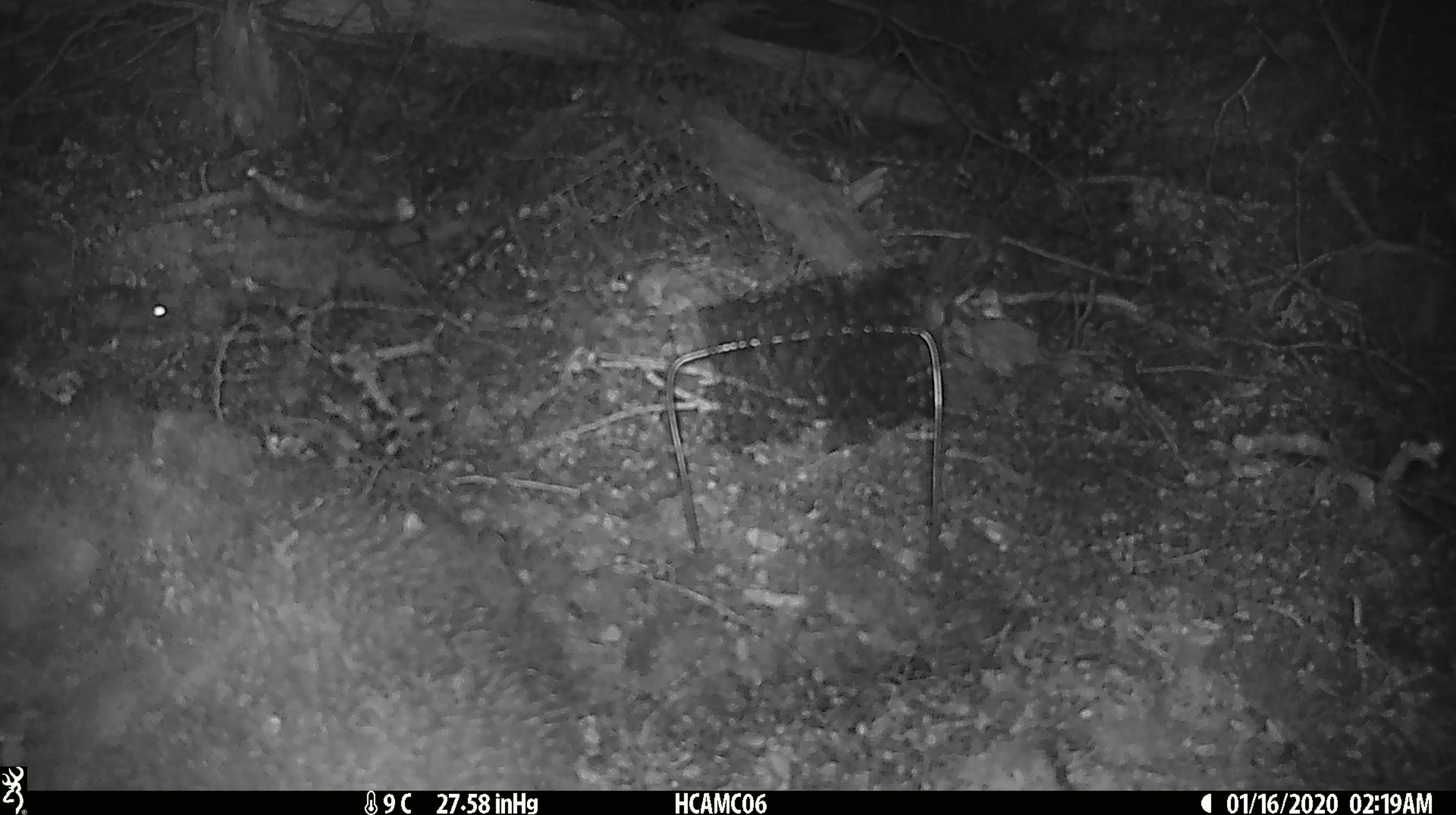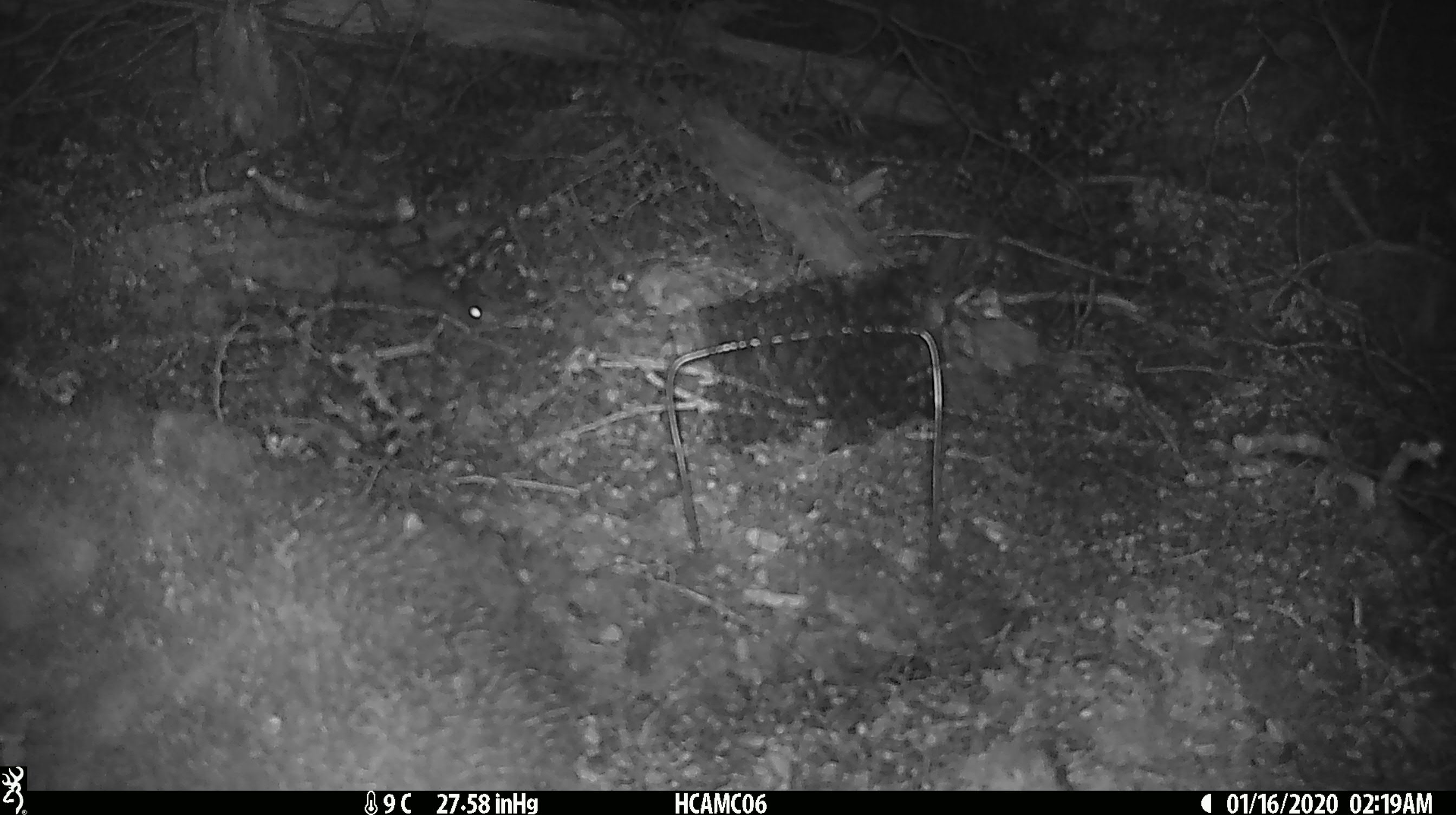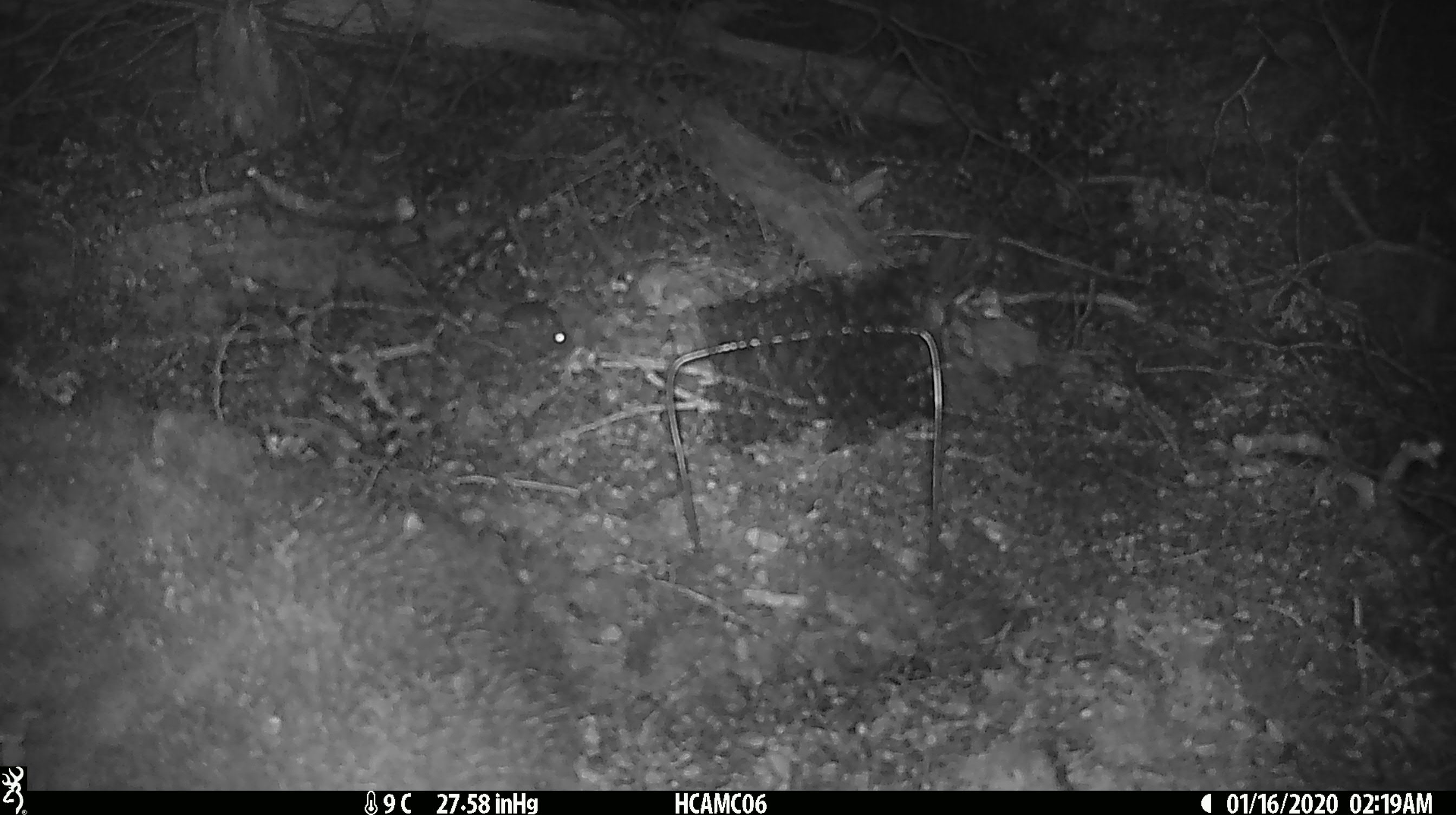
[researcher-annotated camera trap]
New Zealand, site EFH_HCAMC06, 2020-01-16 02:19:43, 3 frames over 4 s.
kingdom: Animalia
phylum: Chordata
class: Mammalia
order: Rodentia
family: Muridae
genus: Mus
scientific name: Mus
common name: mouse